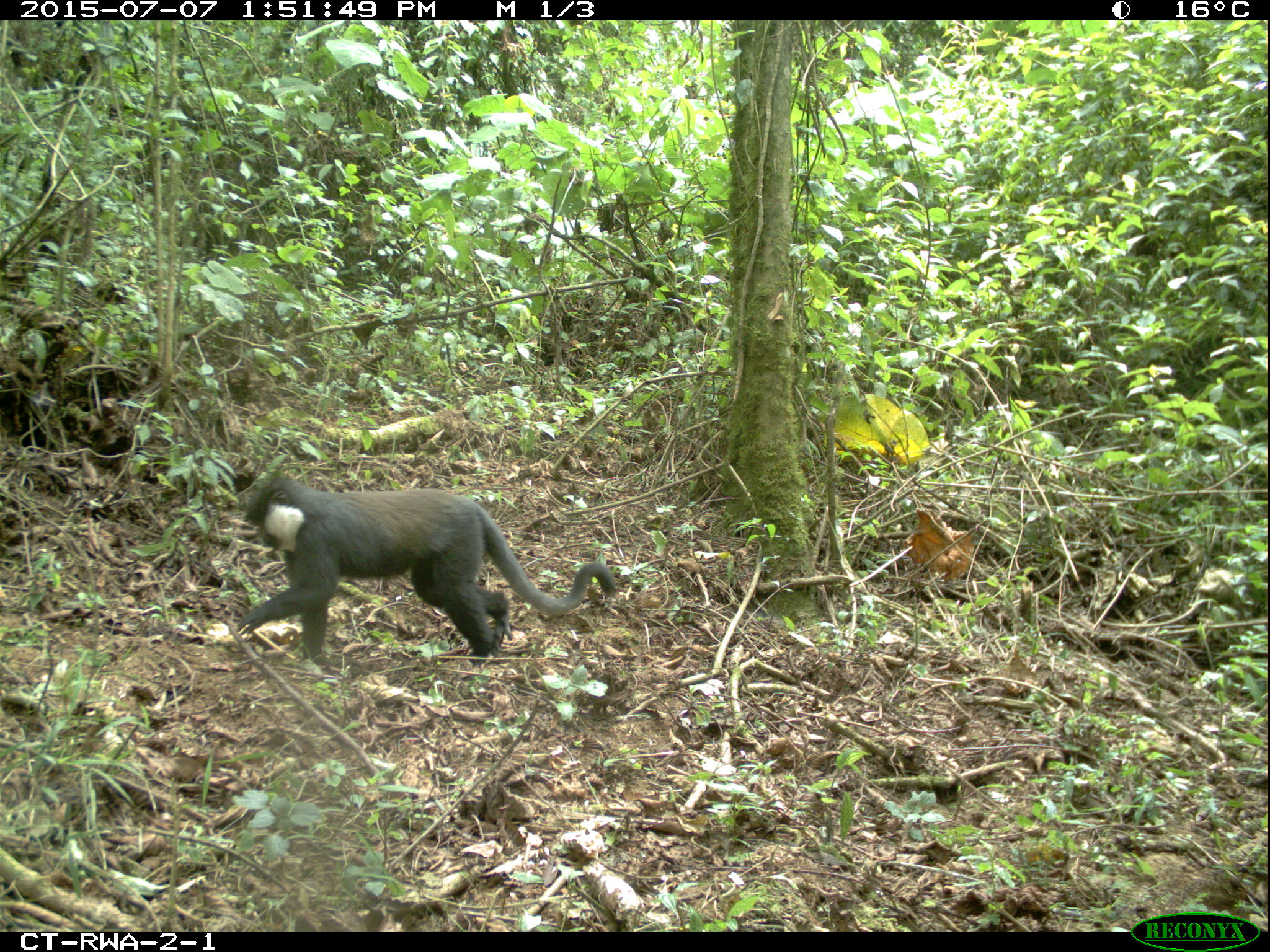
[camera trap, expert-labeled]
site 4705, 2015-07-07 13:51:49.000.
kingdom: Animalia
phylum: Chordata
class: Mammalia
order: Primates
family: Cercopithecidae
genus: Allochrocebus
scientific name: Allochrocebus lhoesti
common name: l'hoest's monkey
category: cercopithecus lhoesti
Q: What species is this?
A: Cercopithecus lhoesti (l'hoest's monkey) (Allochrocebus lhoesti).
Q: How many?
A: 1.